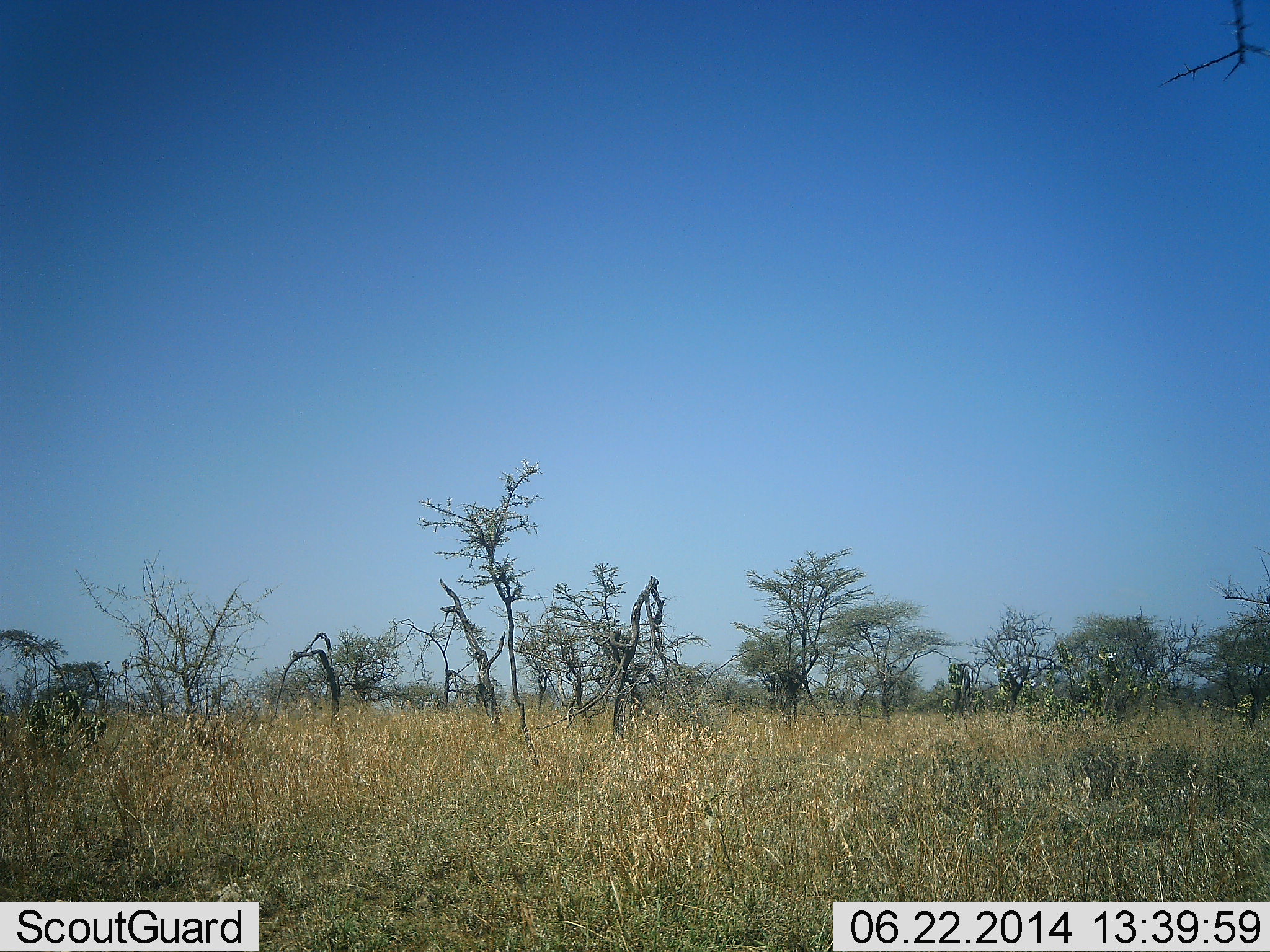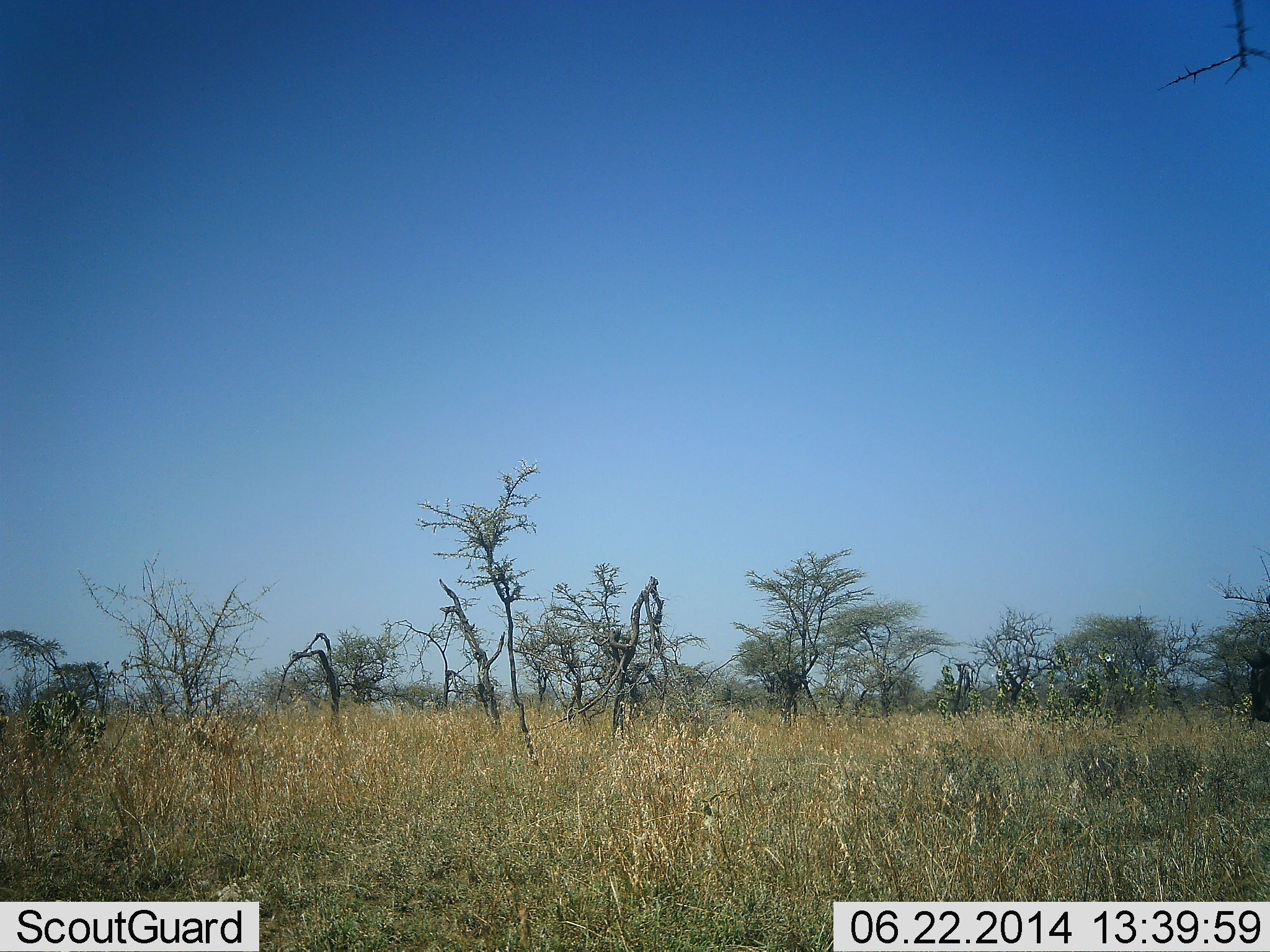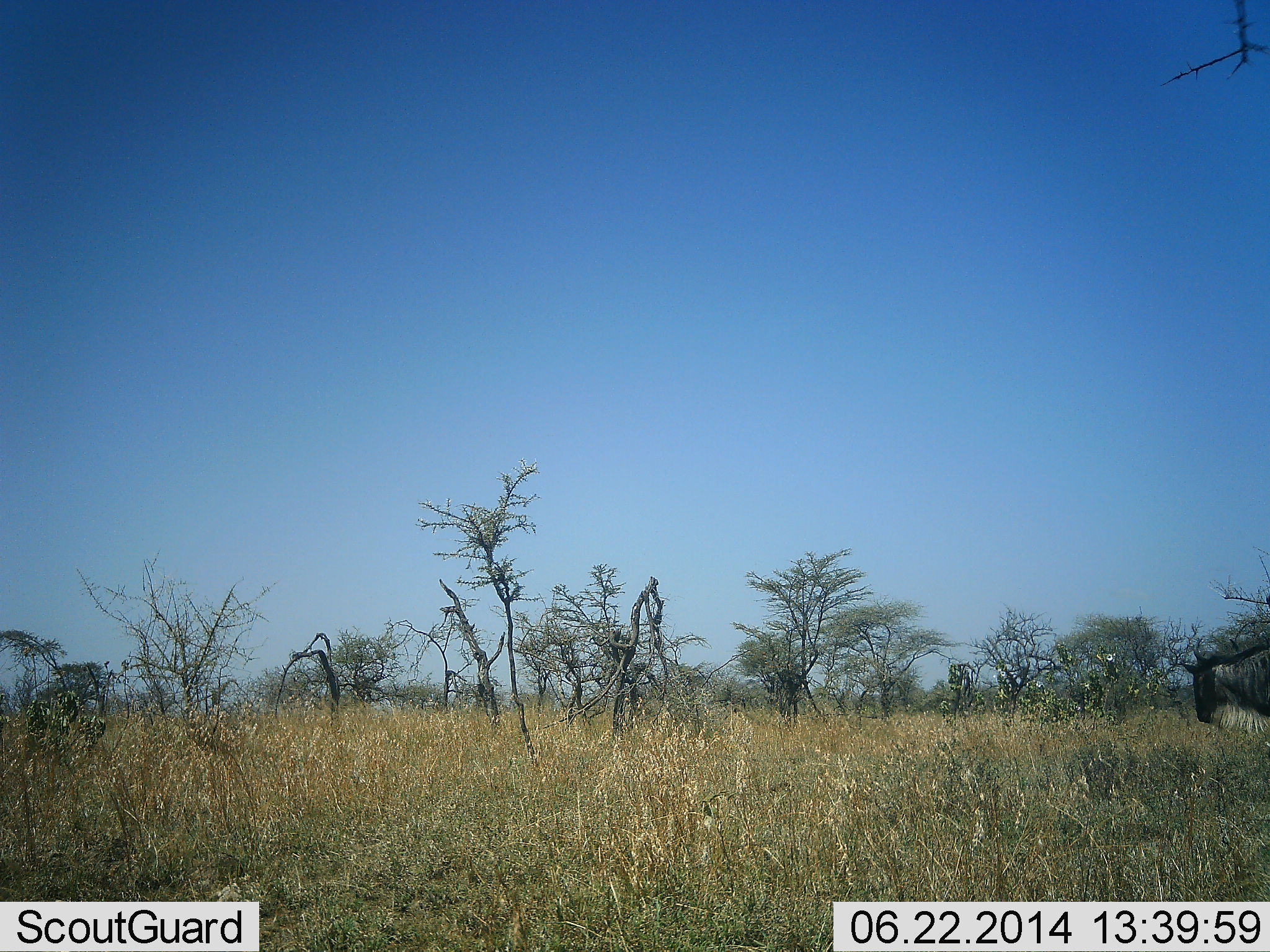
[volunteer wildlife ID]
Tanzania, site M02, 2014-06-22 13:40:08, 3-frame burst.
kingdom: Animalia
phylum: Chordata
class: Mammalia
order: Artiodactyla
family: Bovidae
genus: Connochaetes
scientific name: Connochaetes taurinus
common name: blue wildebeest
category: wildebeest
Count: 1.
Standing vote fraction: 0%.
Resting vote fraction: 0%.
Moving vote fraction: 100%.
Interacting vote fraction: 0%.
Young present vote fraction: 0%.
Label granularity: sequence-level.